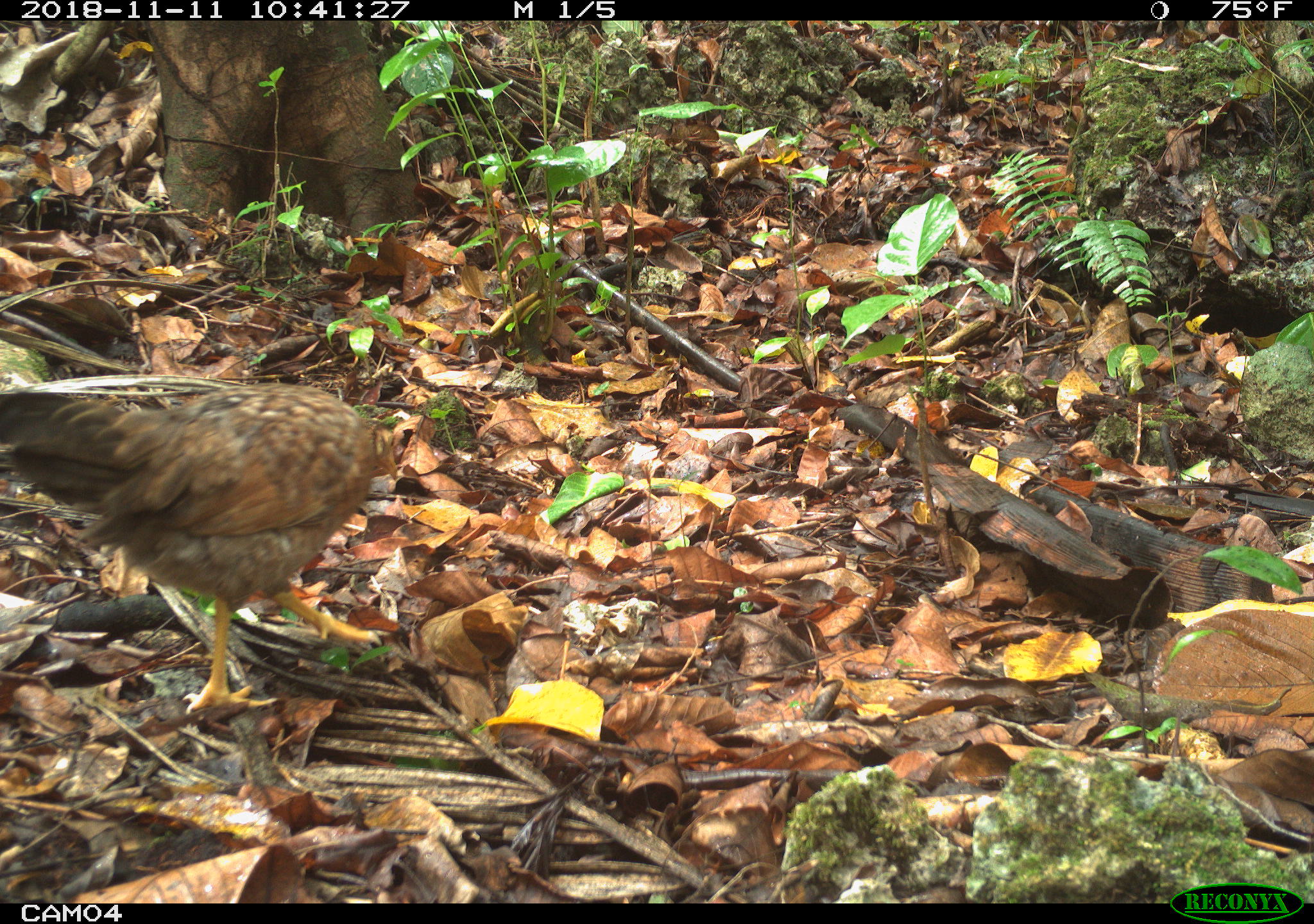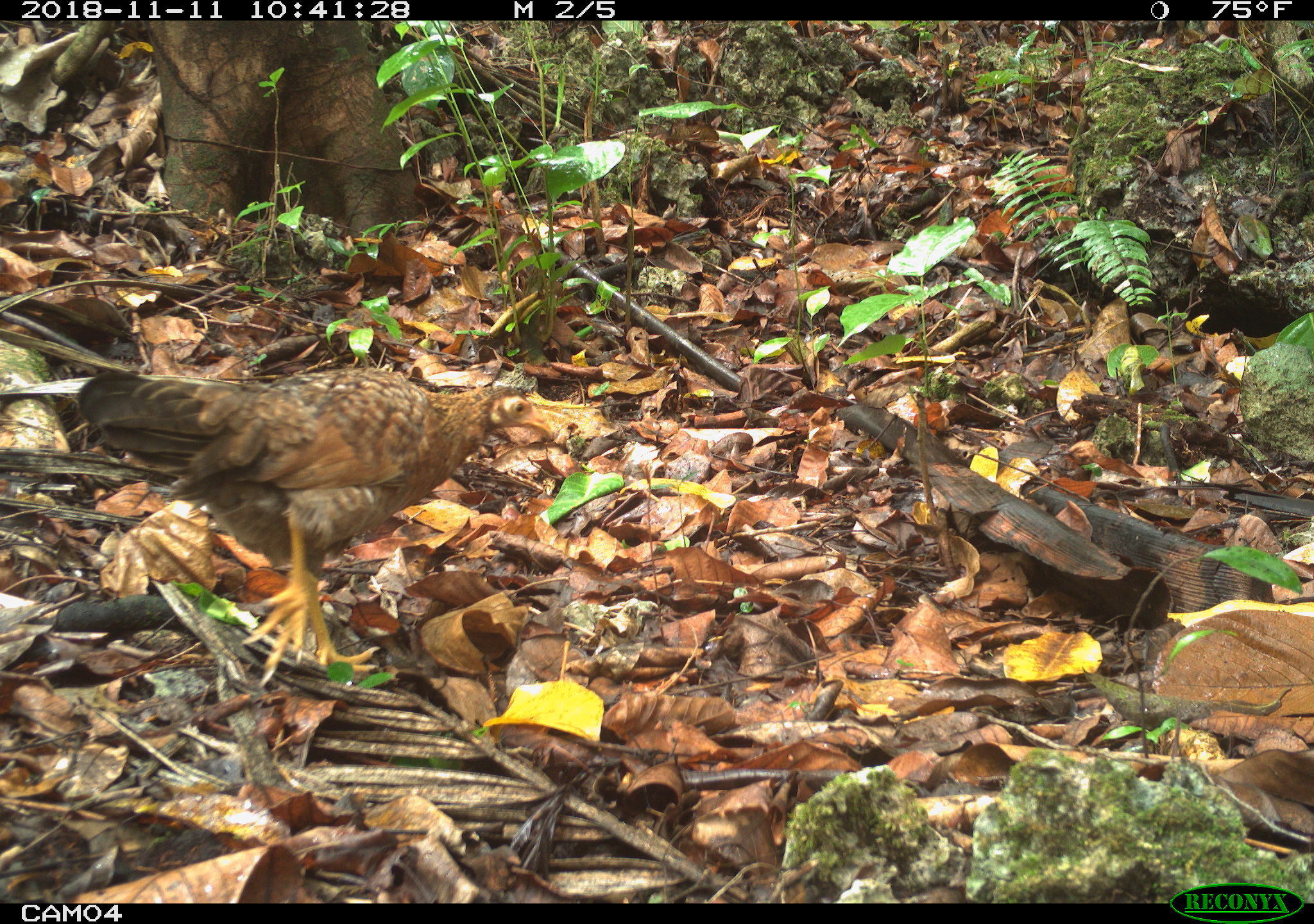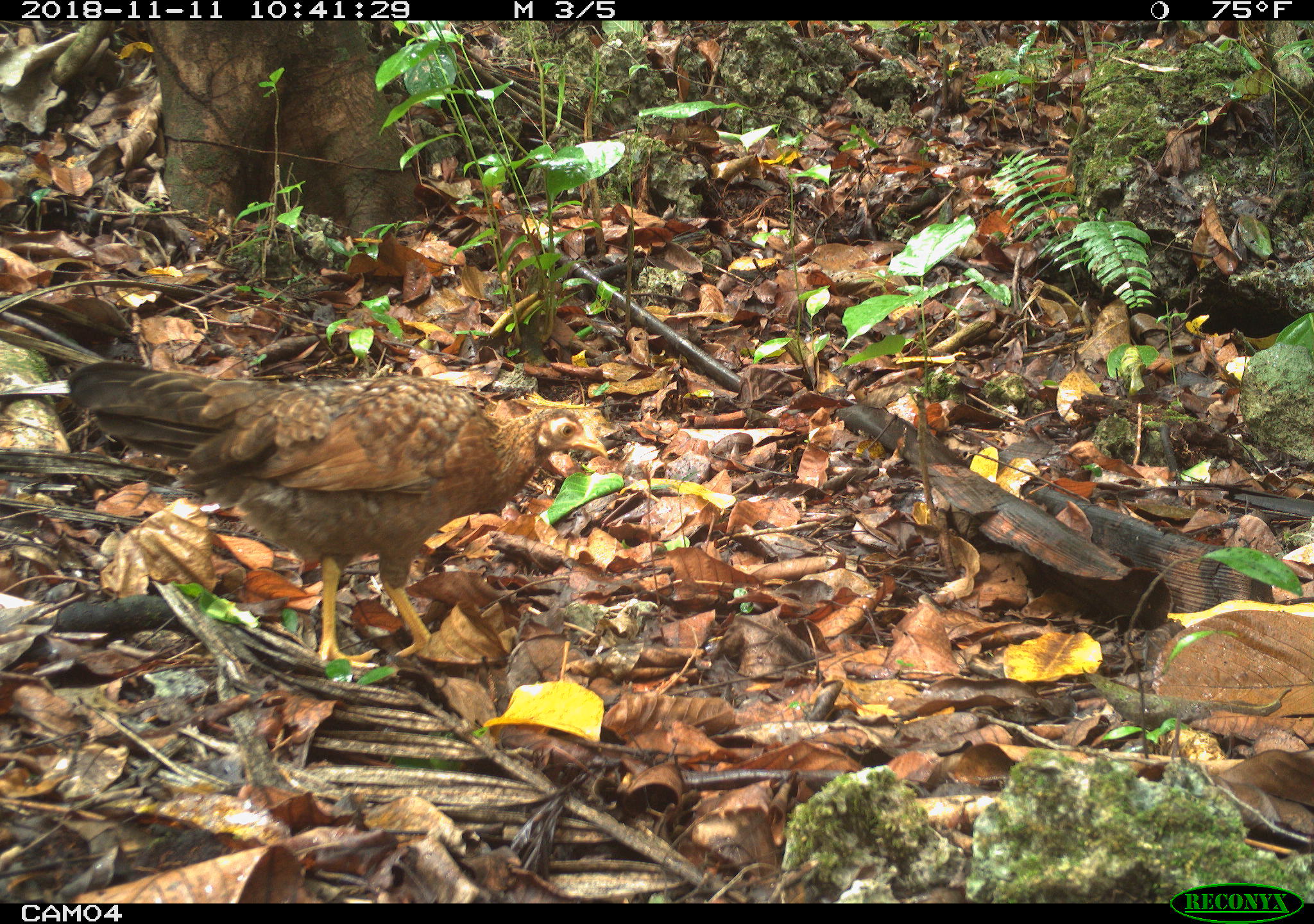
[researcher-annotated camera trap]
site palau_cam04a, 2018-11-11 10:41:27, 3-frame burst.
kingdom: Animalia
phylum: Chordata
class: Aves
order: Galliformes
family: Phasianidae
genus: Gallus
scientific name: Gallus gallus domesticus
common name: domestic chicken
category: chicken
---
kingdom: Animalia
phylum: Chordata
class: Aves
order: Galliformes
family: Phasianidae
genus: Gallus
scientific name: Gallus gallus domesticus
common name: rooster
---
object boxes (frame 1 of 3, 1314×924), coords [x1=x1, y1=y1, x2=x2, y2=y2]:
chicken: [x1=0, y1=374, x2=426, y2=721]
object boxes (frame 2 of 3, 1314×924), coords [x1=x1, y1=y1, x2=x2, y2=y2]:
chicken: [x1=44, y1=357, x2=543, y2=685]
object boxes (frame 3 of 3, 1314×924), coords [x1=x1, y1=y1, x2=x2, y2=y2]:
rooster: [x1=52, y1=356, x2=606, y2=678]